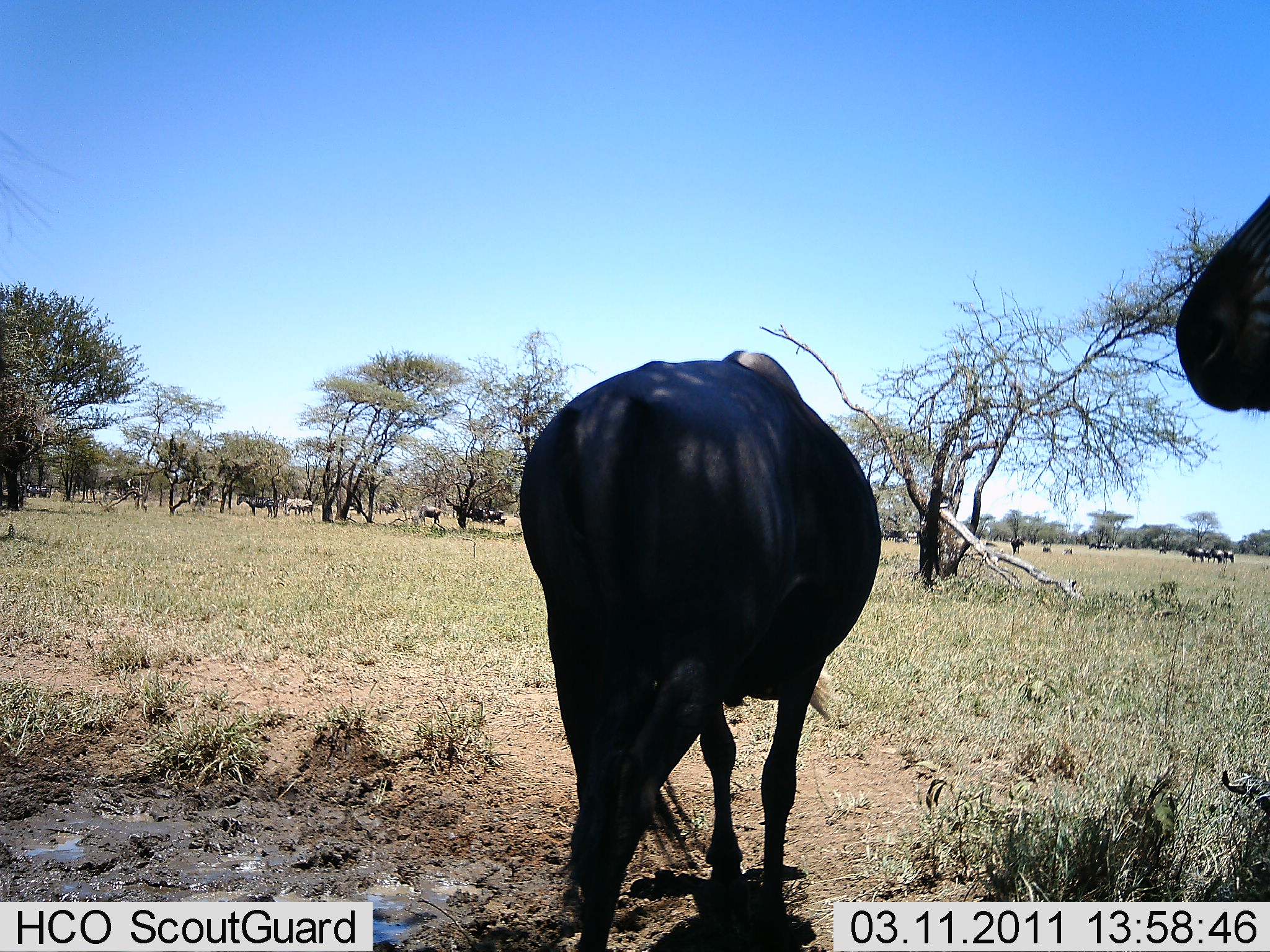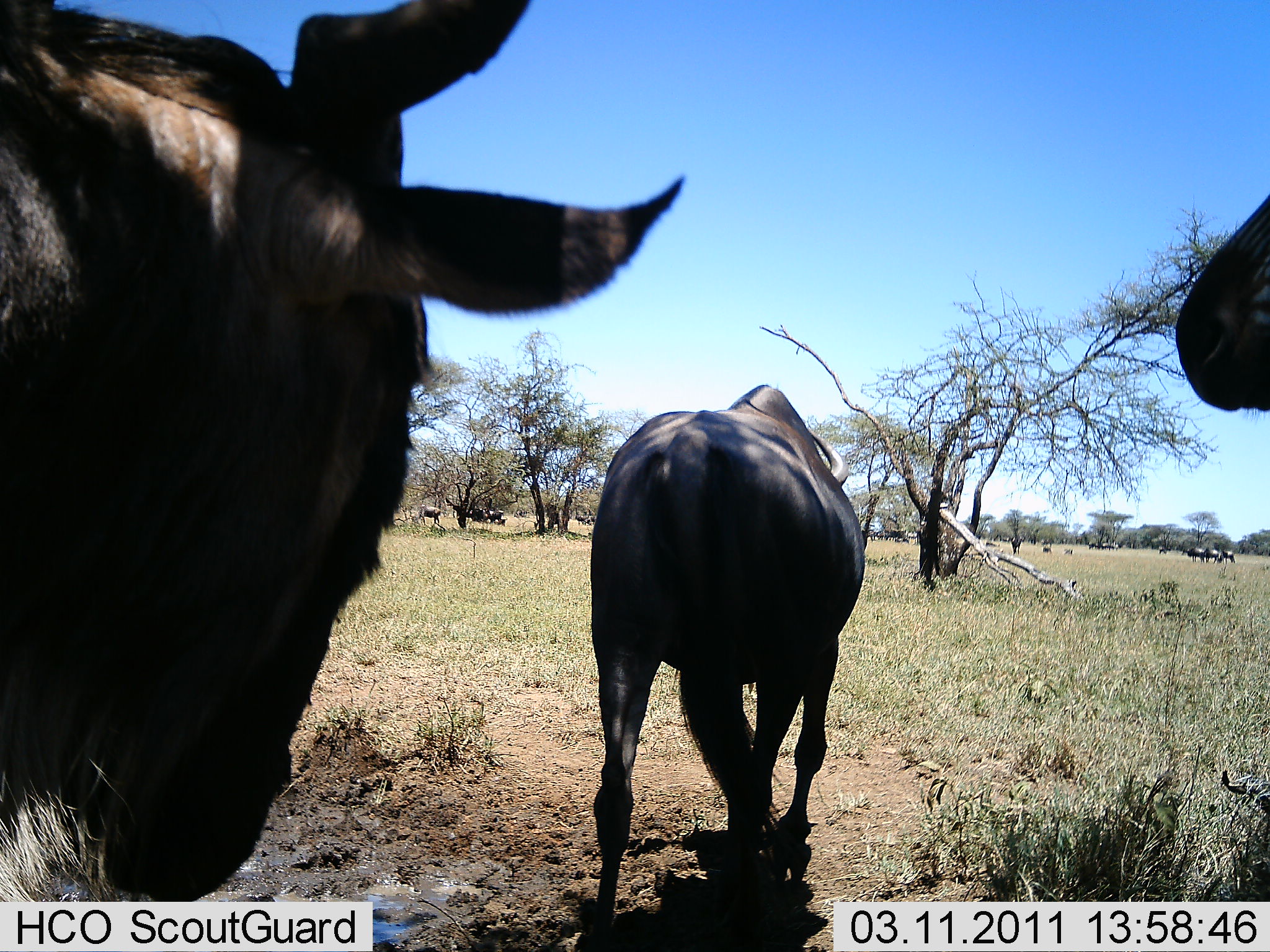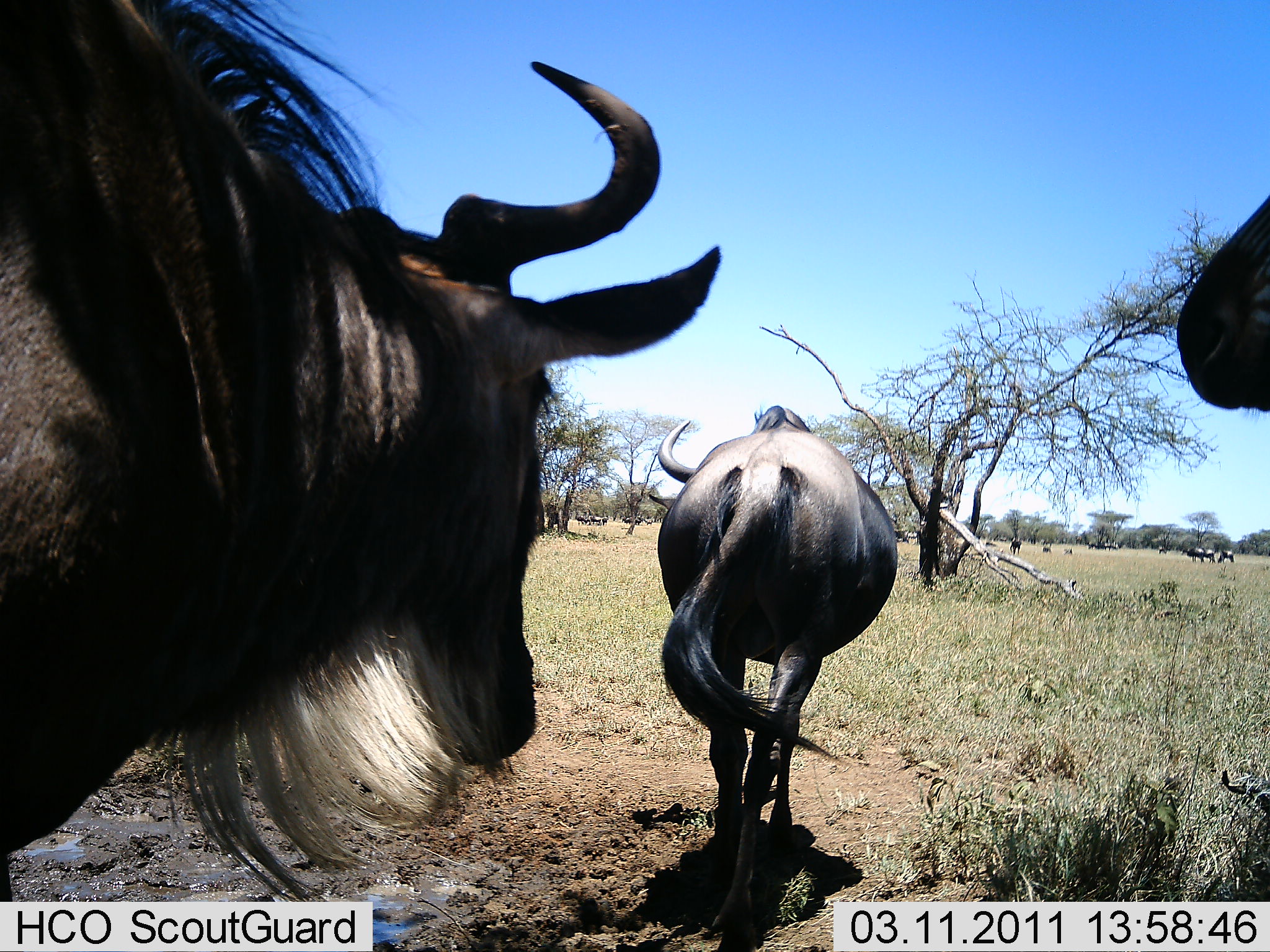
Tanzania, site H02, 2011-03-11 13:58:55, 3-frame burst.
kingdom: Animalia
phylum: Chordata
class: Mammalia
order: Artiodactyla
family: Bovidae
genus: Connochaetes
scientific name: Connochaetes taurinus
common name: blue wildebeest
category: wildebeest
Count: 2.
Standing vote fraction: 41%.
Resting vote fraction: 6%.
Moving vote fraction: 94%.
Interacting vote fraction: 0%.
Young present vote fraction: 0%.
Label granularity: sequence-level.